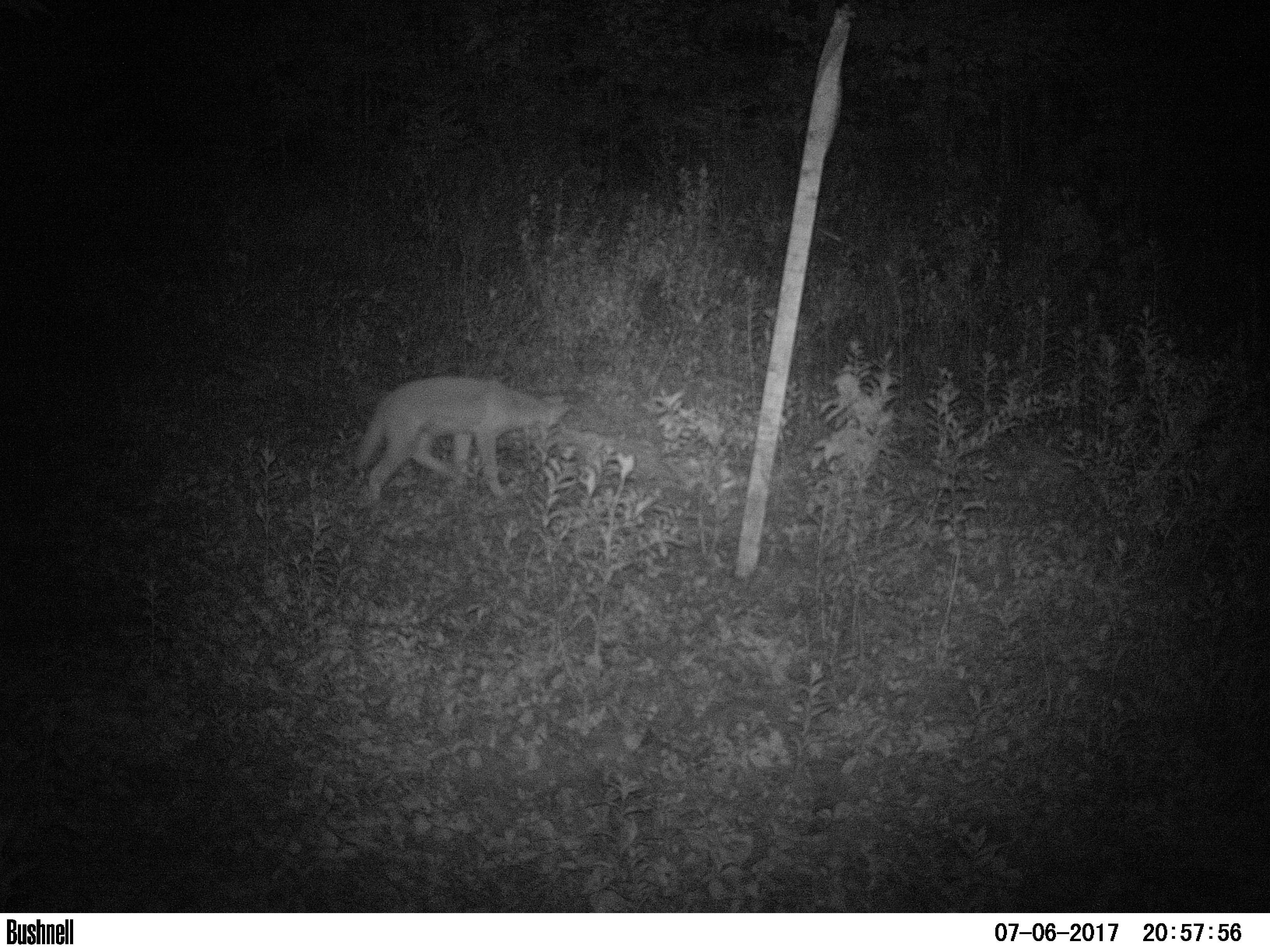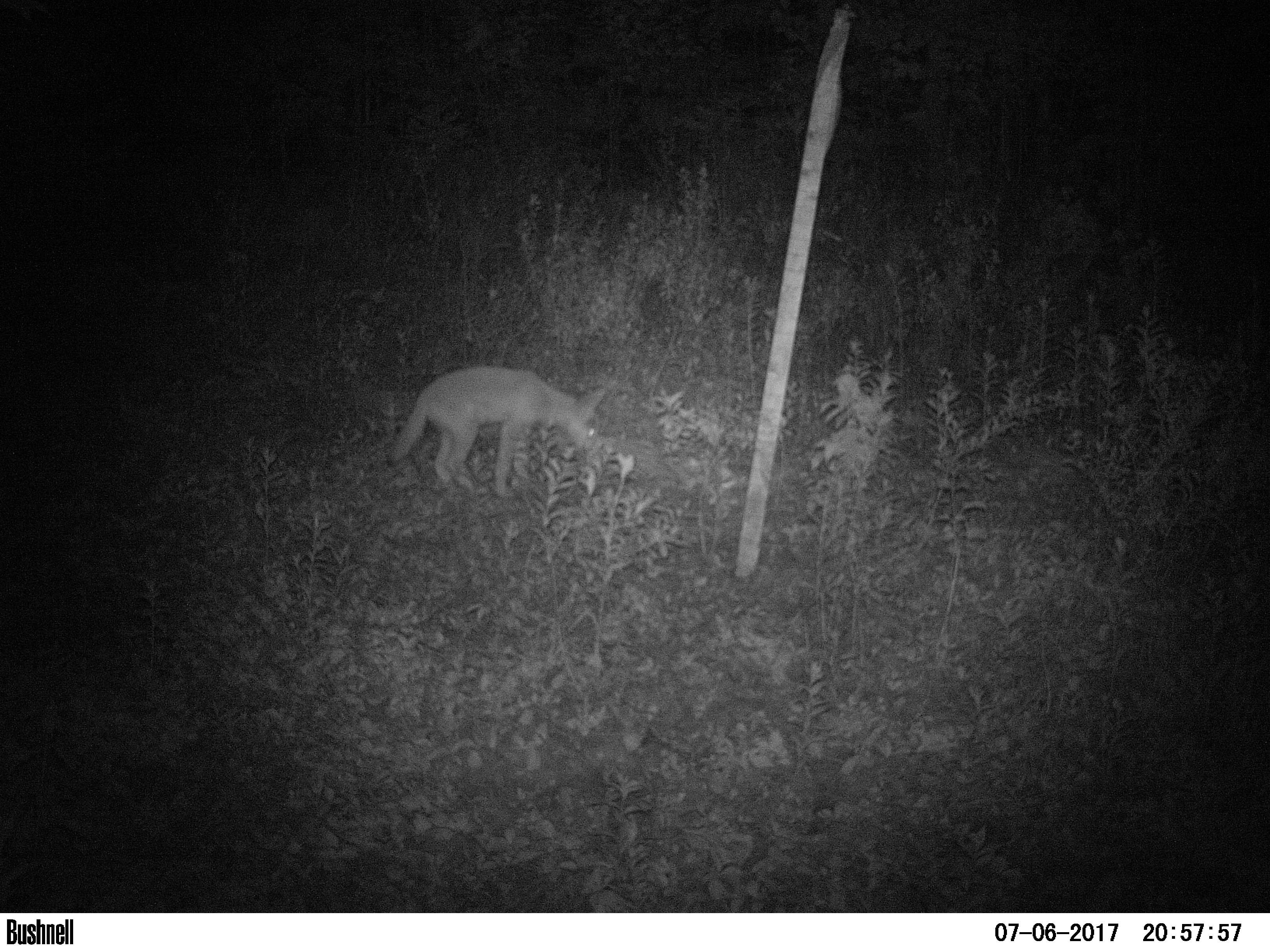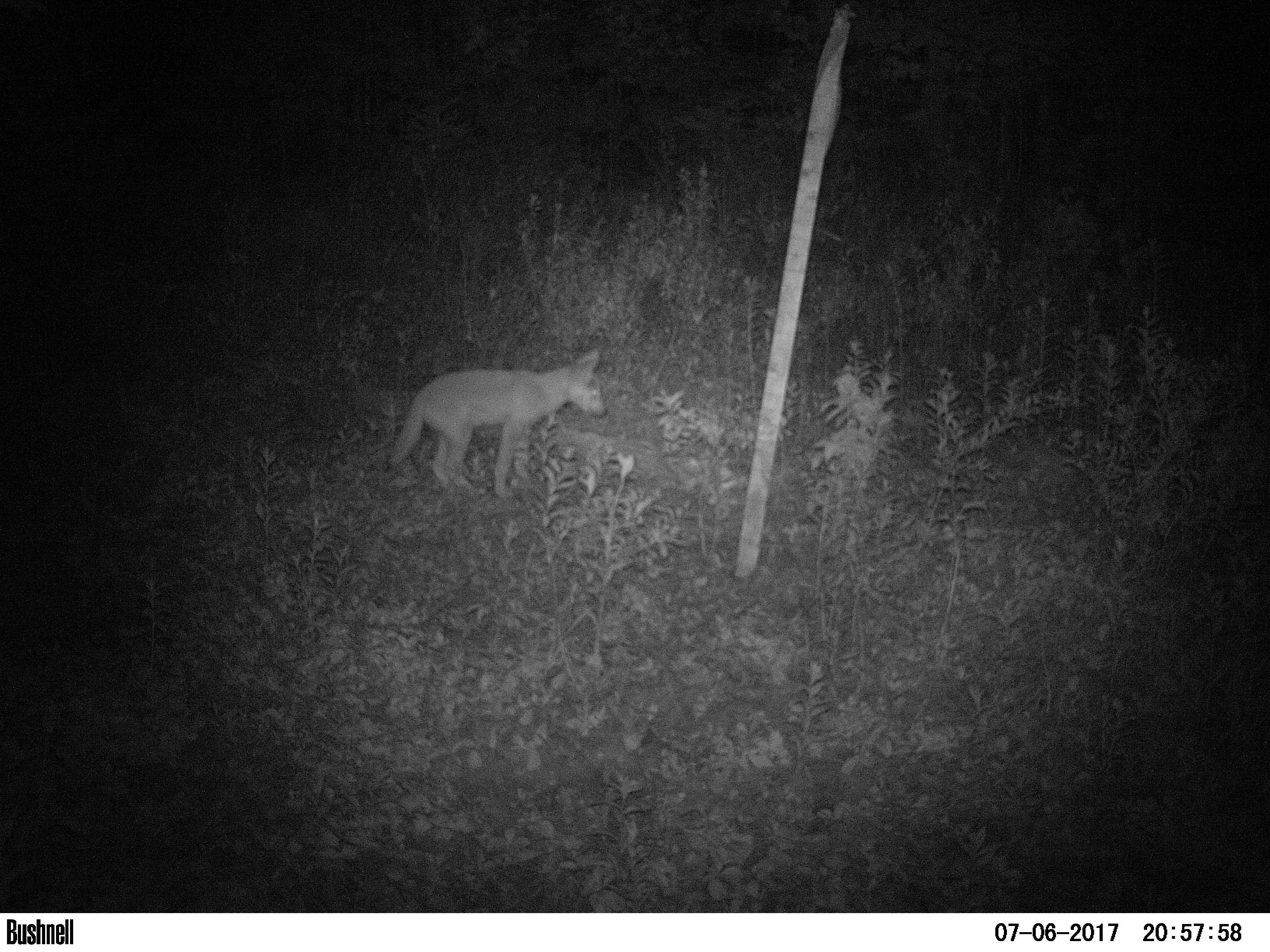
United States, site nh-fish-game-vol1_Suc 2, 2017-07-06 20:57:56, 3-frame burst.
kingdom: Animalia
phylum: Chordata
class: Mammalia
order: Carnivora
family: Canidae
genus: Canis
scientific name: Canis latrans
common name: coyote